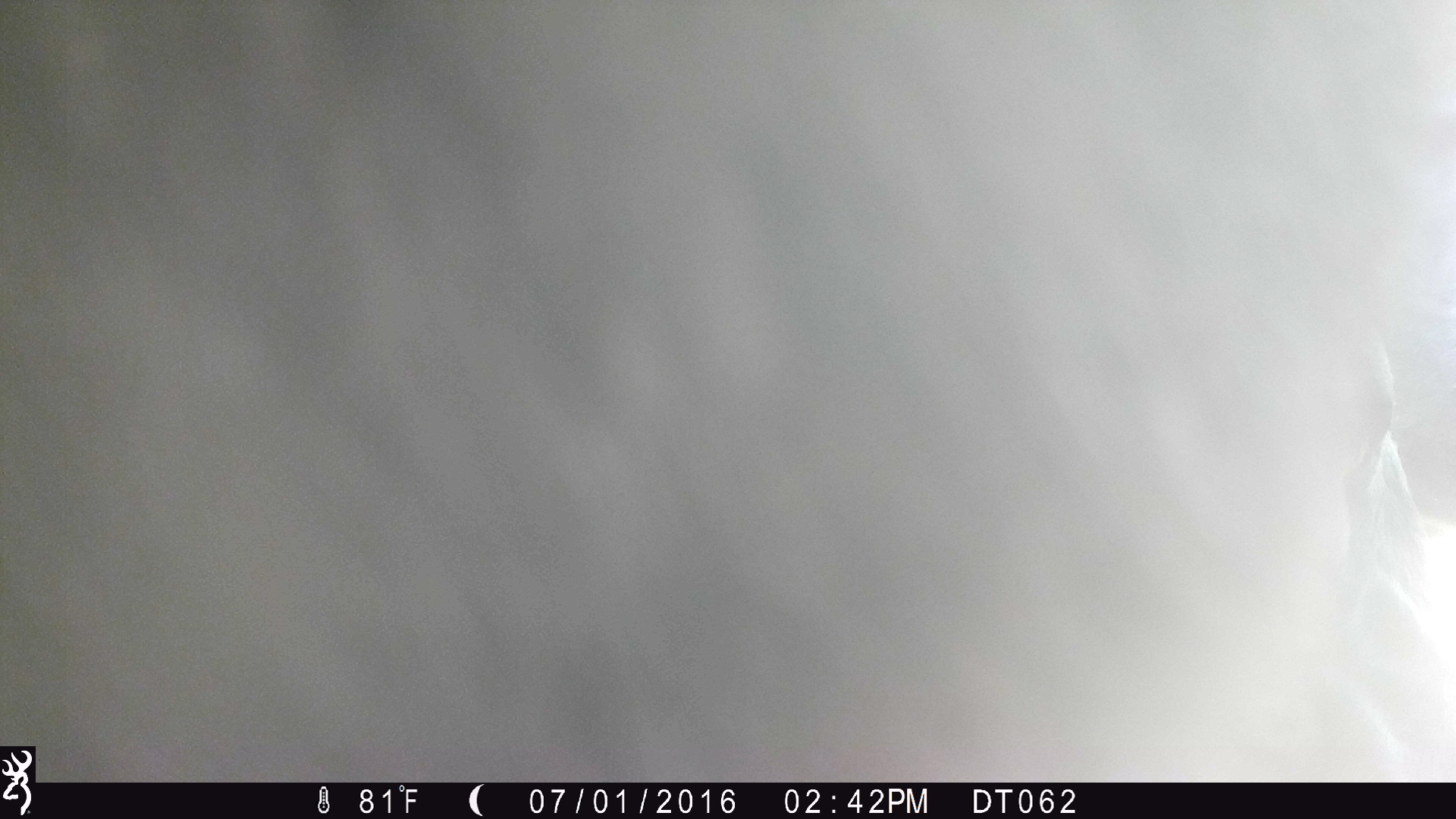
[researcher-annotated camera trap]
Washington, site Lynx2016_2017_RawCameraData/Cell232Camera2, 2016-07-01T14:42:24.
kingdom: Animalia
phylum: Chordata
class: Mammalia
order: Artiodactyla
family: Bovidae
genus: Bos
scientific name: Bos taurus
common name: domestic cattle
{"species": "domestic cattle (Bos taurus)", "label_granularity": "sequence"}